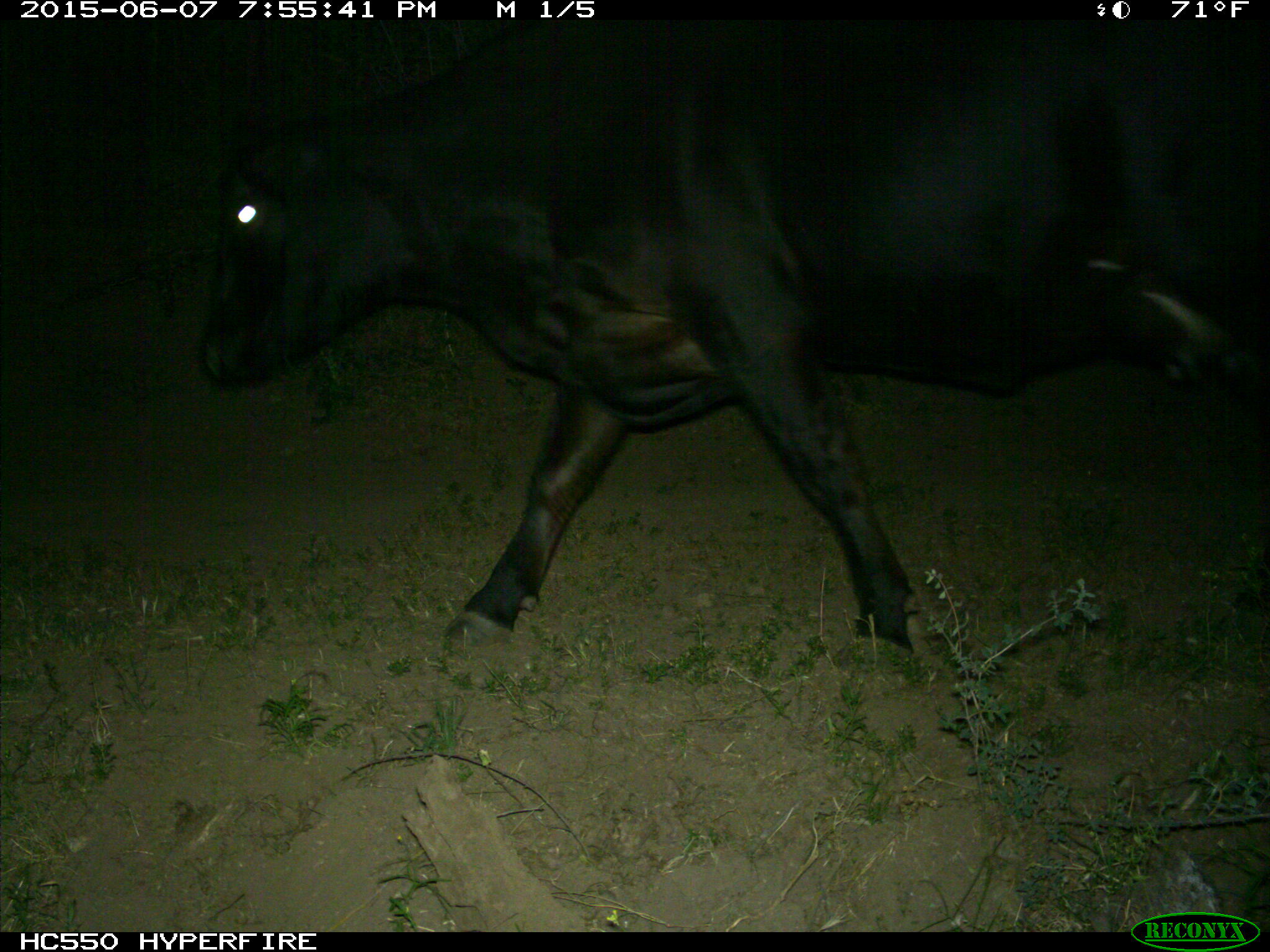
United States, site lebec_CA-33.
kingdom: Animalia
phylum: Chordata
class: Mammalia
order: Artiodactyla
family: Bovidae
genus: Bos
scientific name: Bos taurus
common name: domestic cow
Bos taurus (domestic cow).